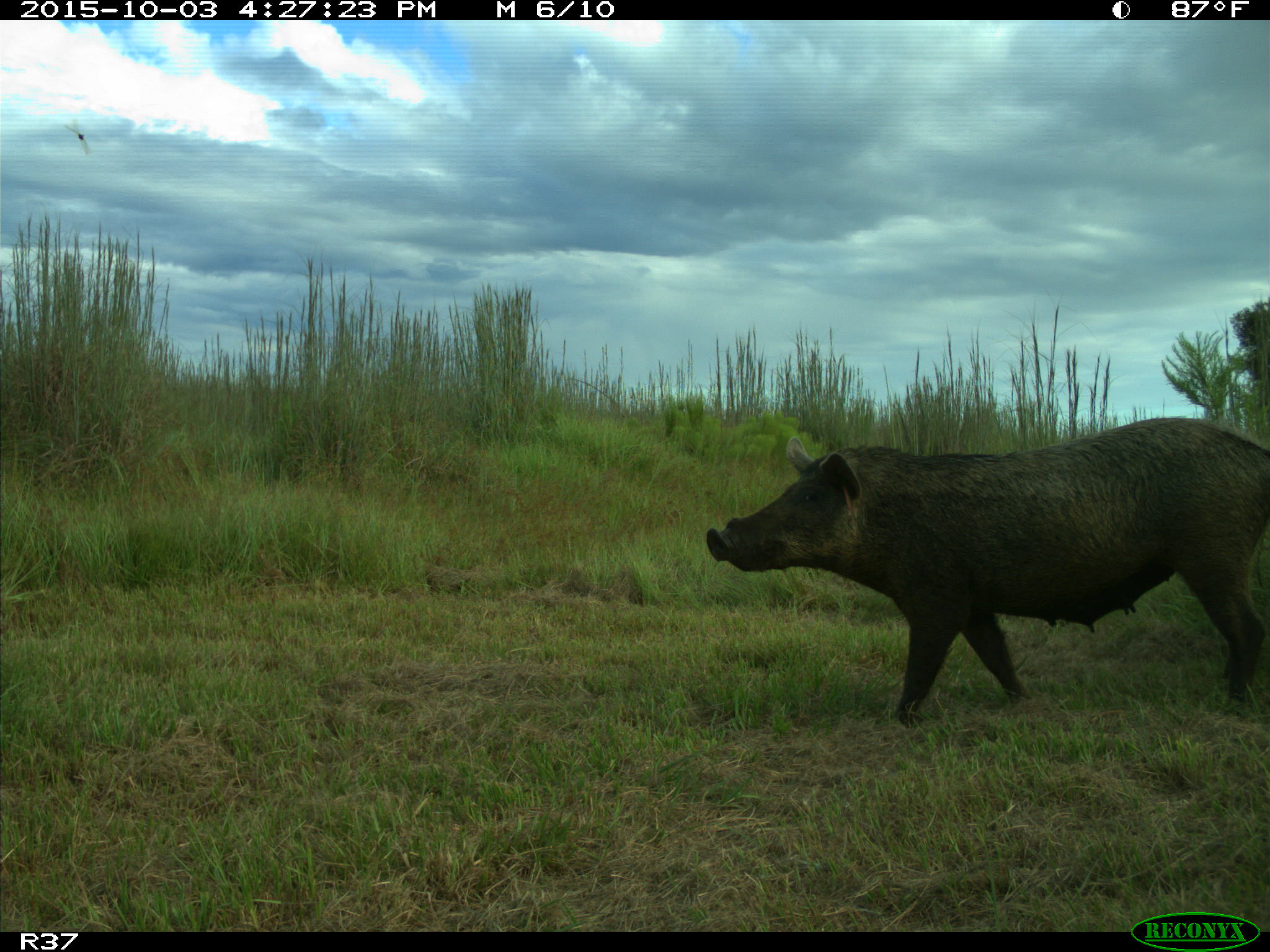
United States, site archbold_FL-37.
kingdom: Animalia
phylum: Chordata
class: Mammalia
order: Artiodactyla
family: Suidae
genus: Sus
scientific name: Sus scrofa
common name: wild boar